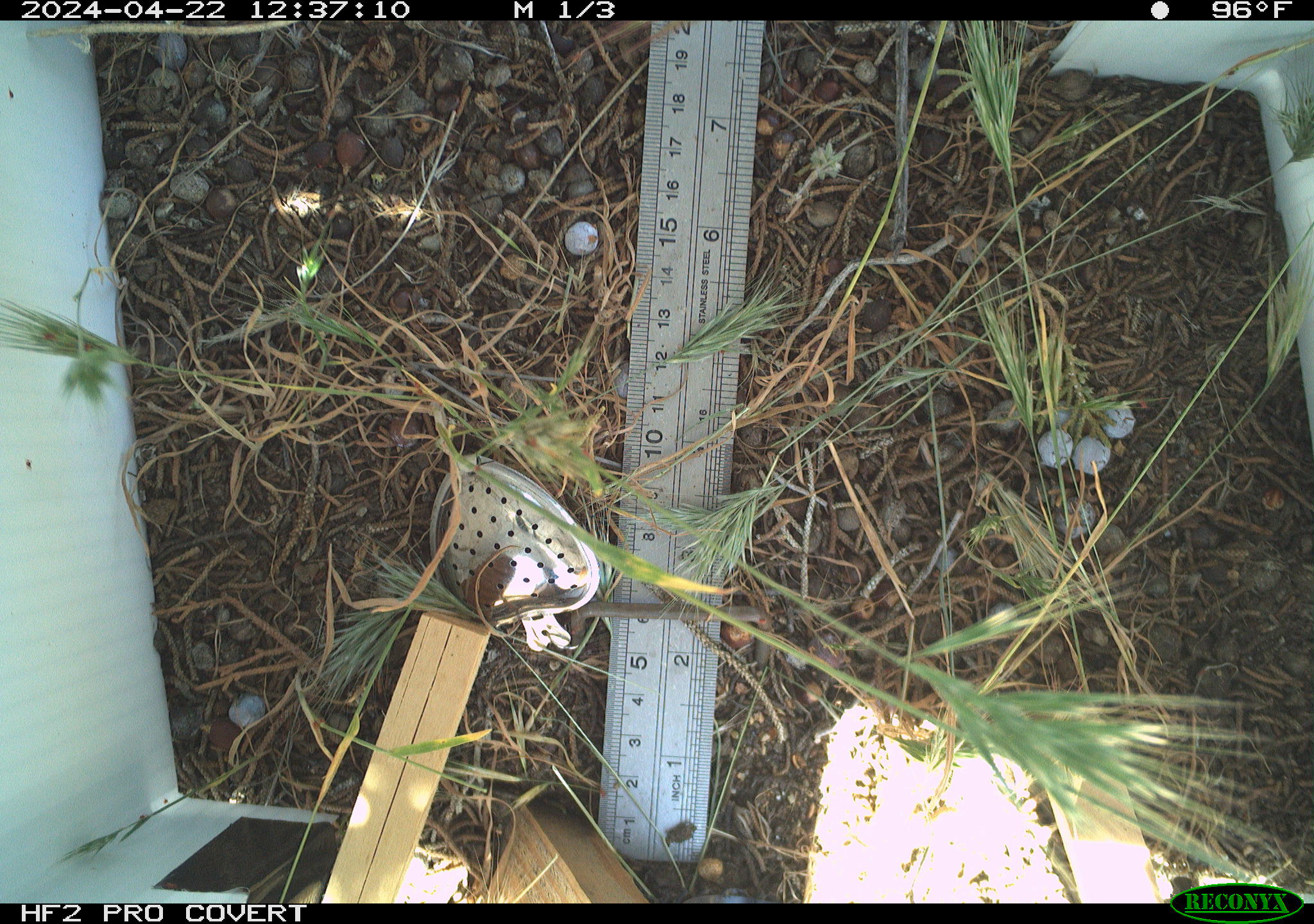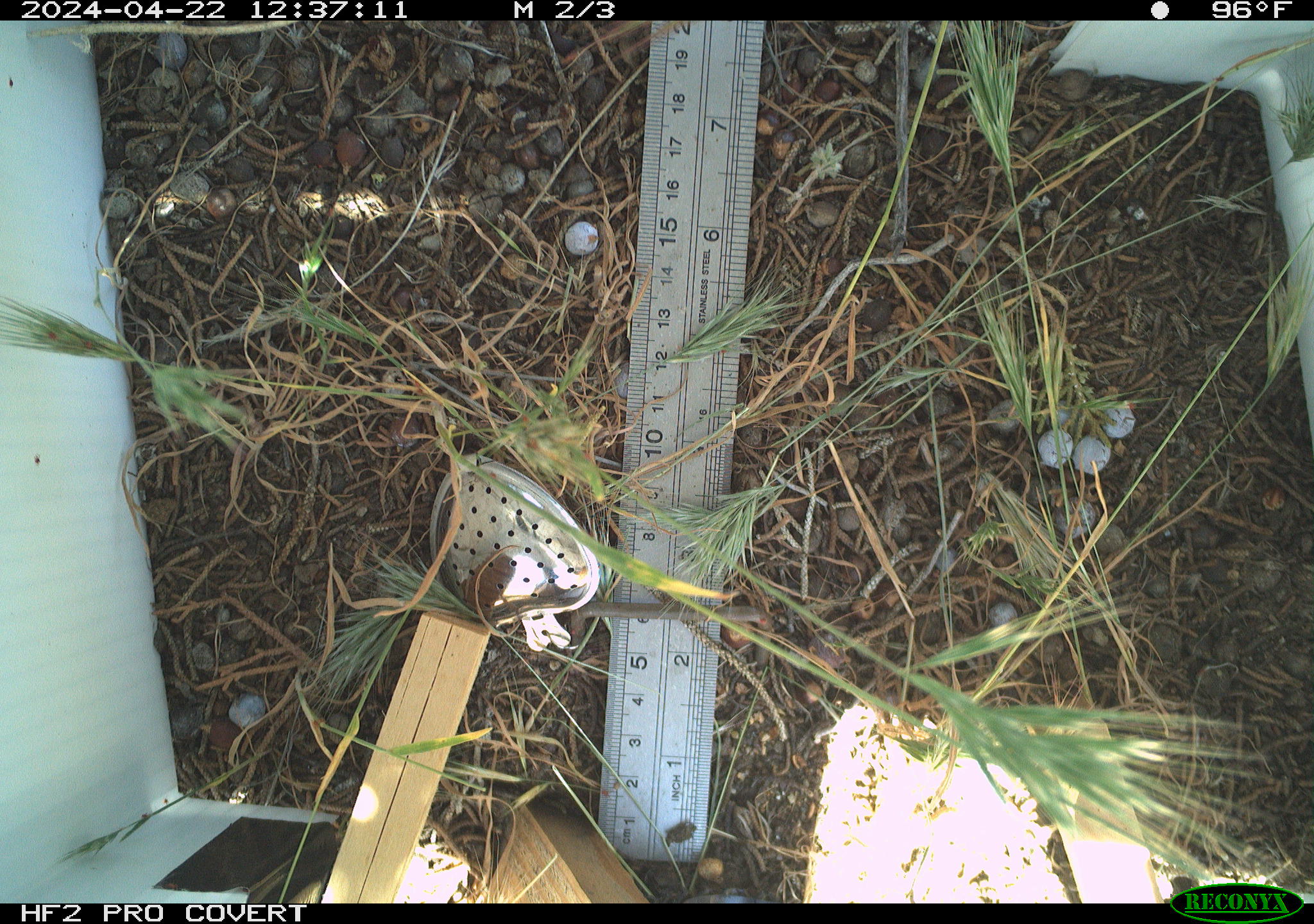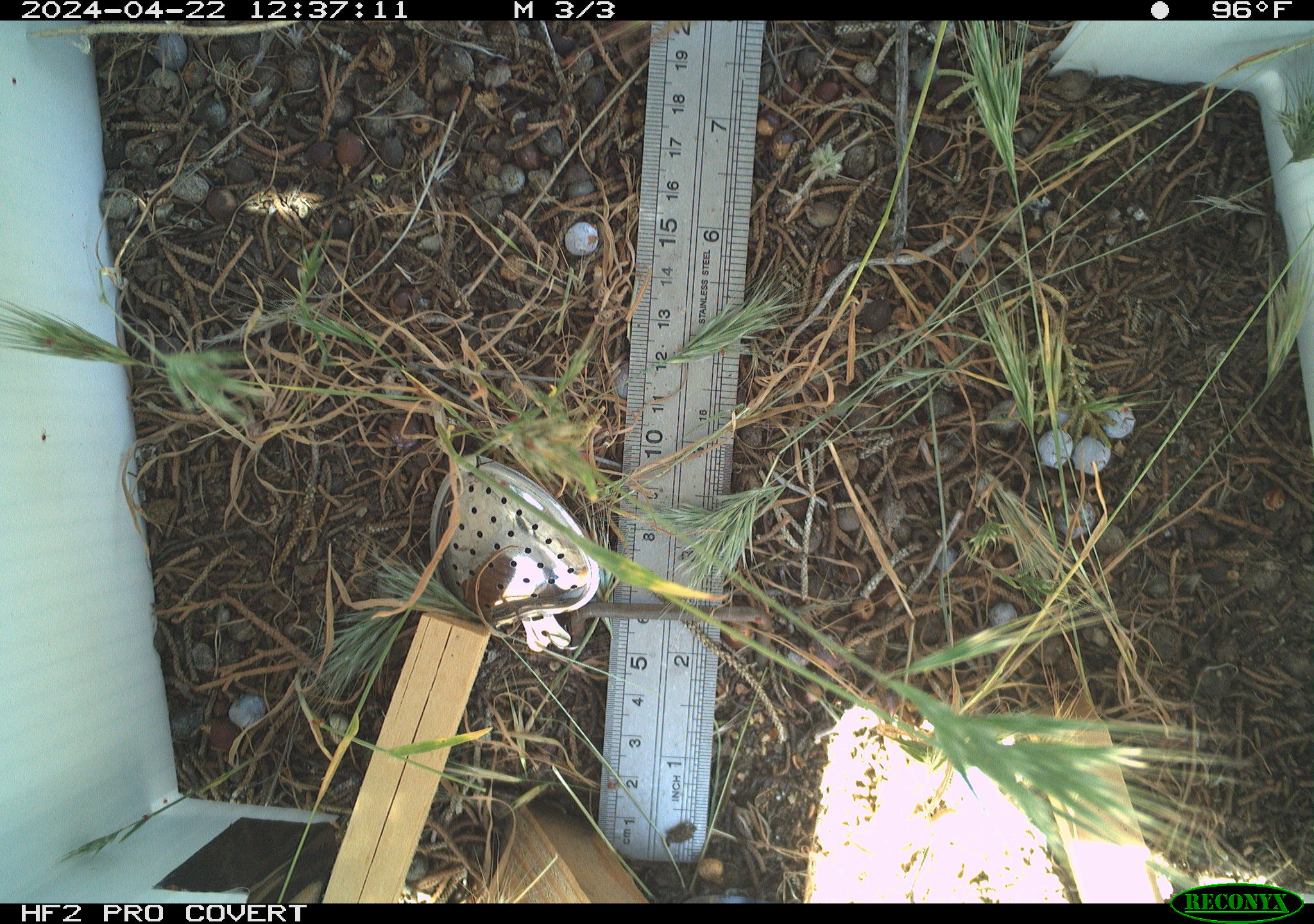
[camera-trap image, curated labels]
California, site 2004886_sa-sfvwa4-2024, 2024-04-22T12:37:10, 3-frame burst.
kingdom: Animalia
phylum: Arthropoda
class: Insecta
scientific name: Insecta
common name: insect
Insect (Insecta).